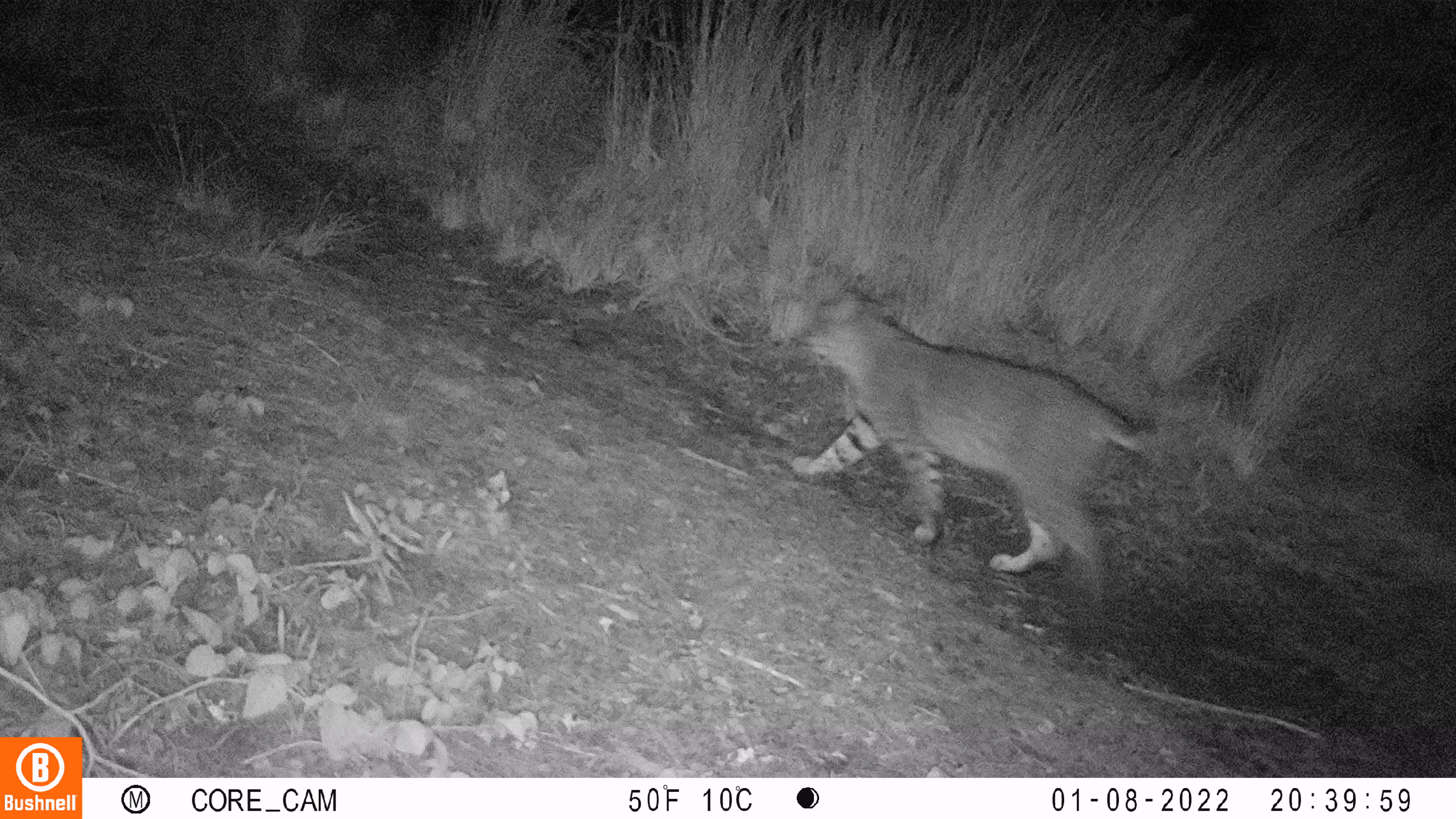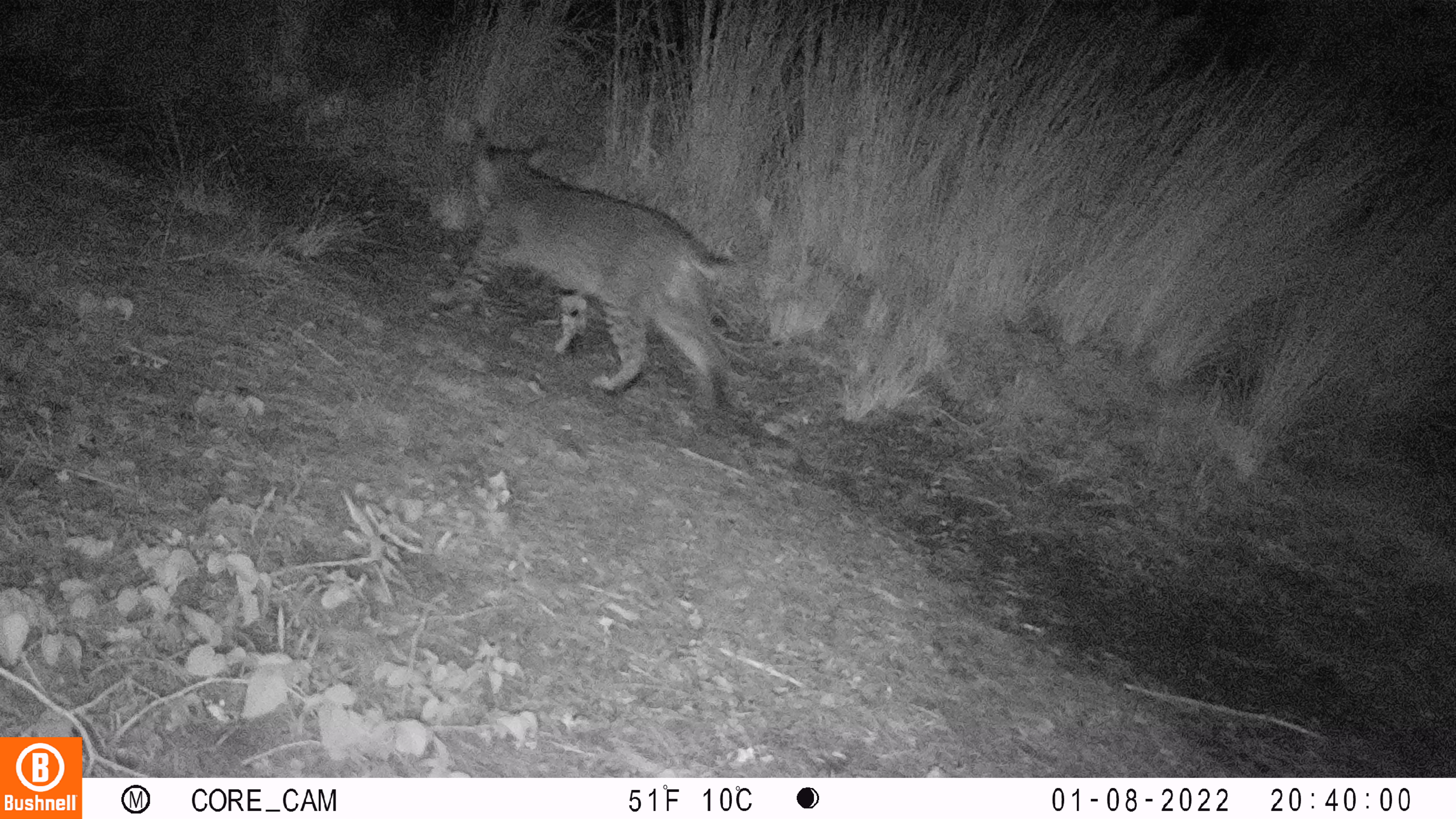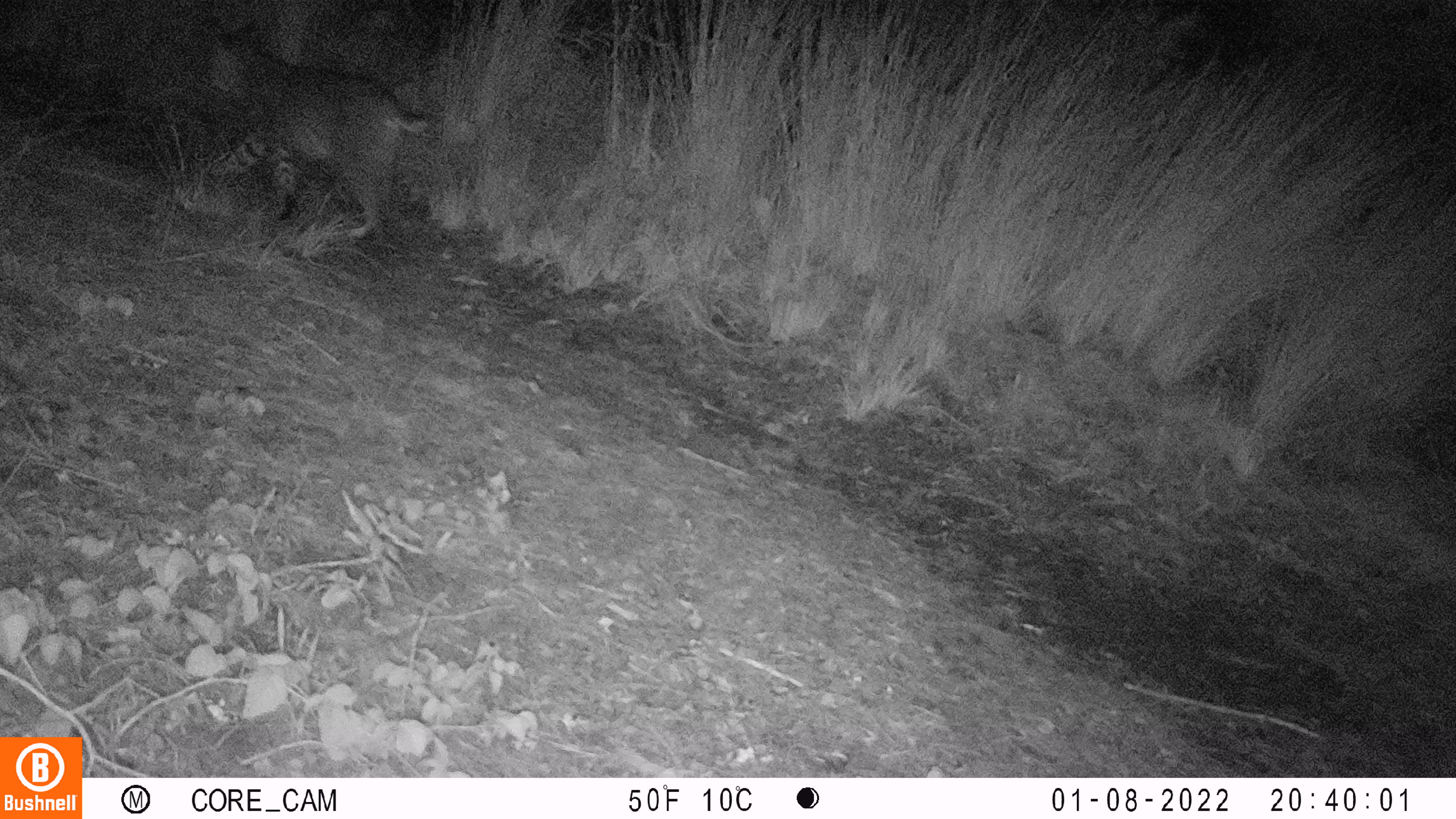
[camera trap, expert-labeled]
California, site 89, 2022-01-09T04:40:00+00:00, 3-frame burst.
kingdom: Animalia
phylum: Chordata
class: Mammalia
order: Carnivora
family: Felidae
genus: Lynx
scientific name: Lynx rufus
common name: bobcat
Bobcat (Lynx rufus).